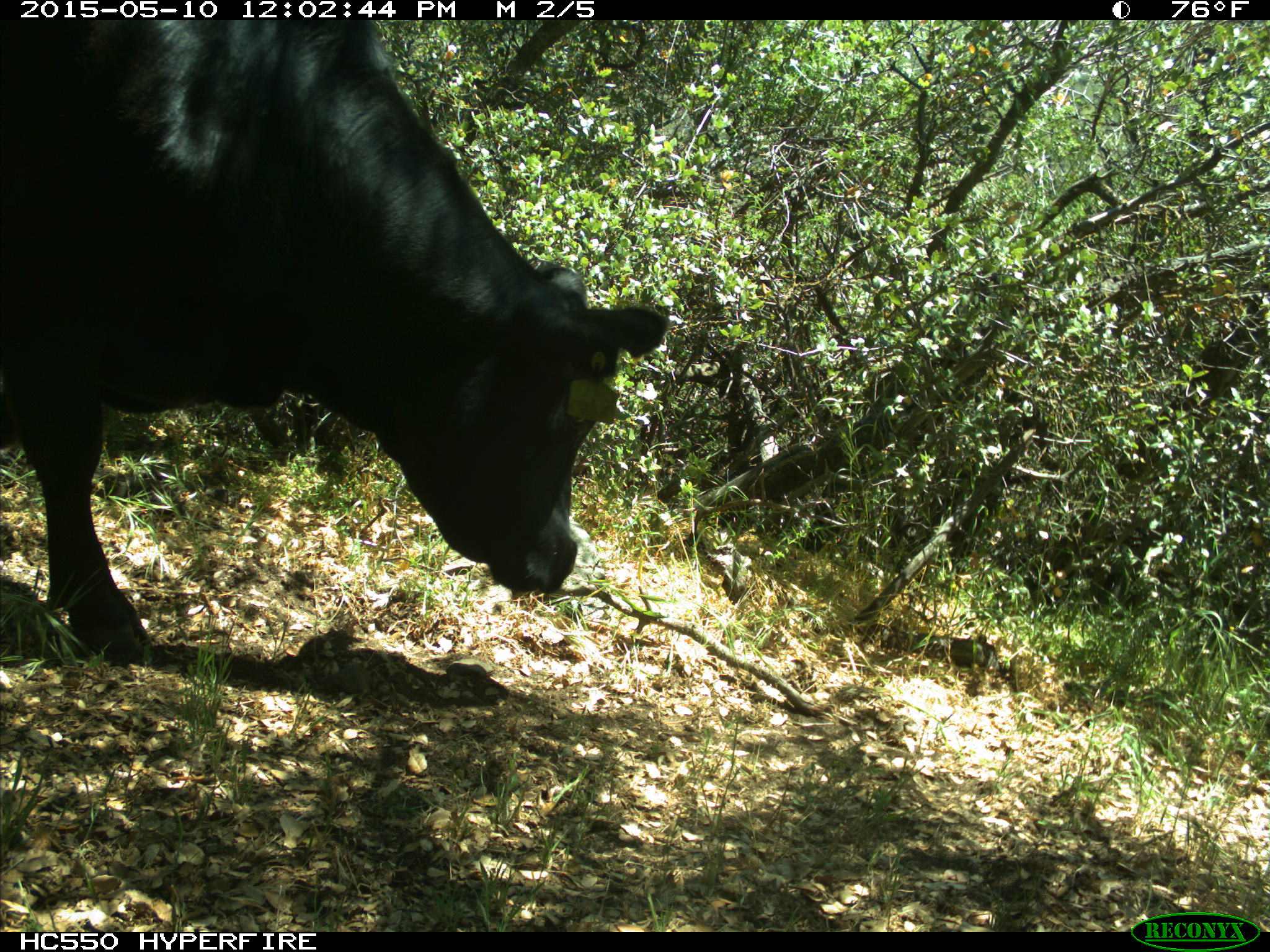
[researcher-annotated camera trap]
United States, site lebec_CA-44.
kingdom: Animalia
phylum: Chordata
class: Mammalia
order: Artiodactyla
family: Bovidae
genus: Bos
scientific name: Bos taurus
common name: domestic cow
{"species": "Bos taurus (domestic cow)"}